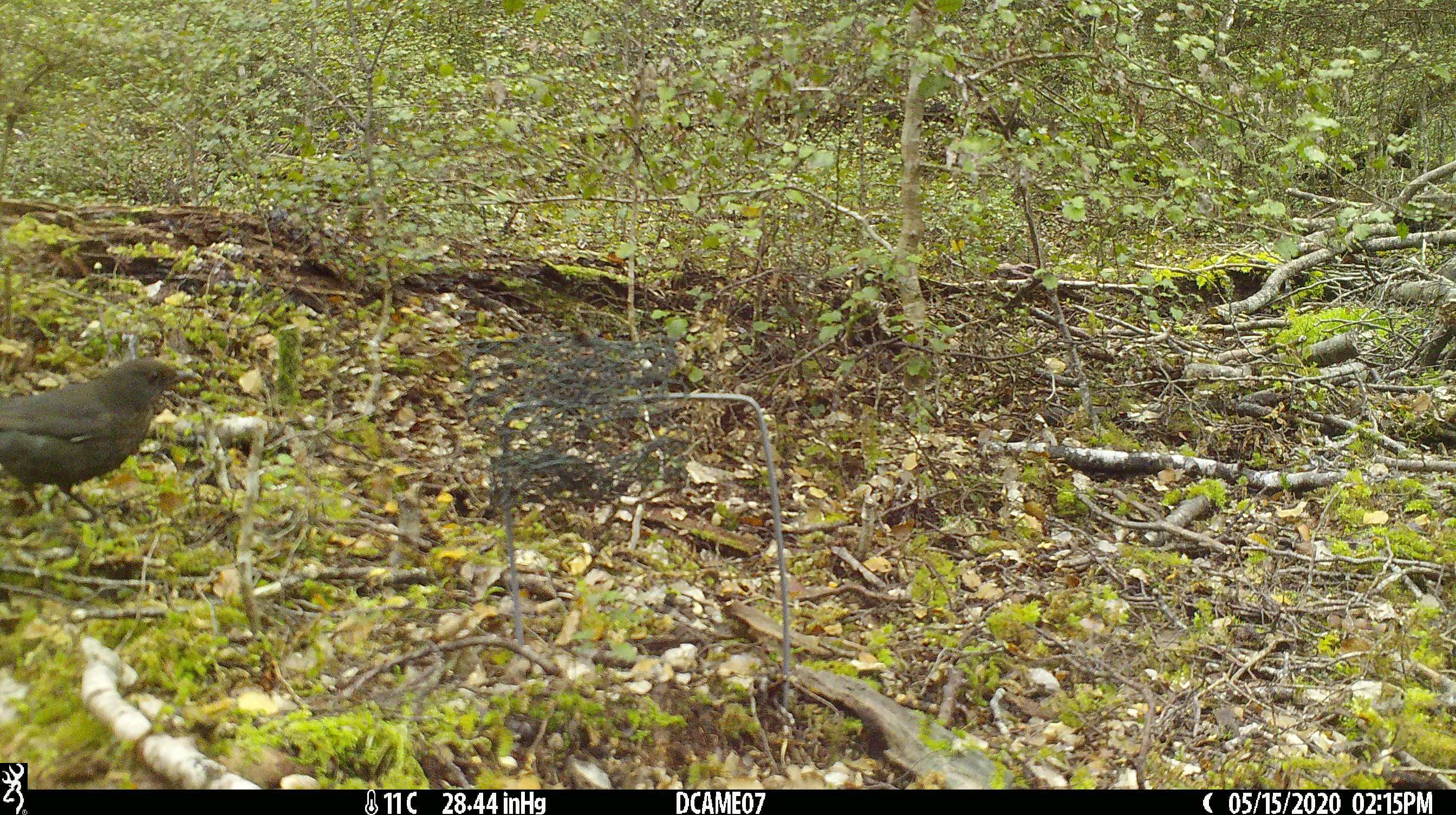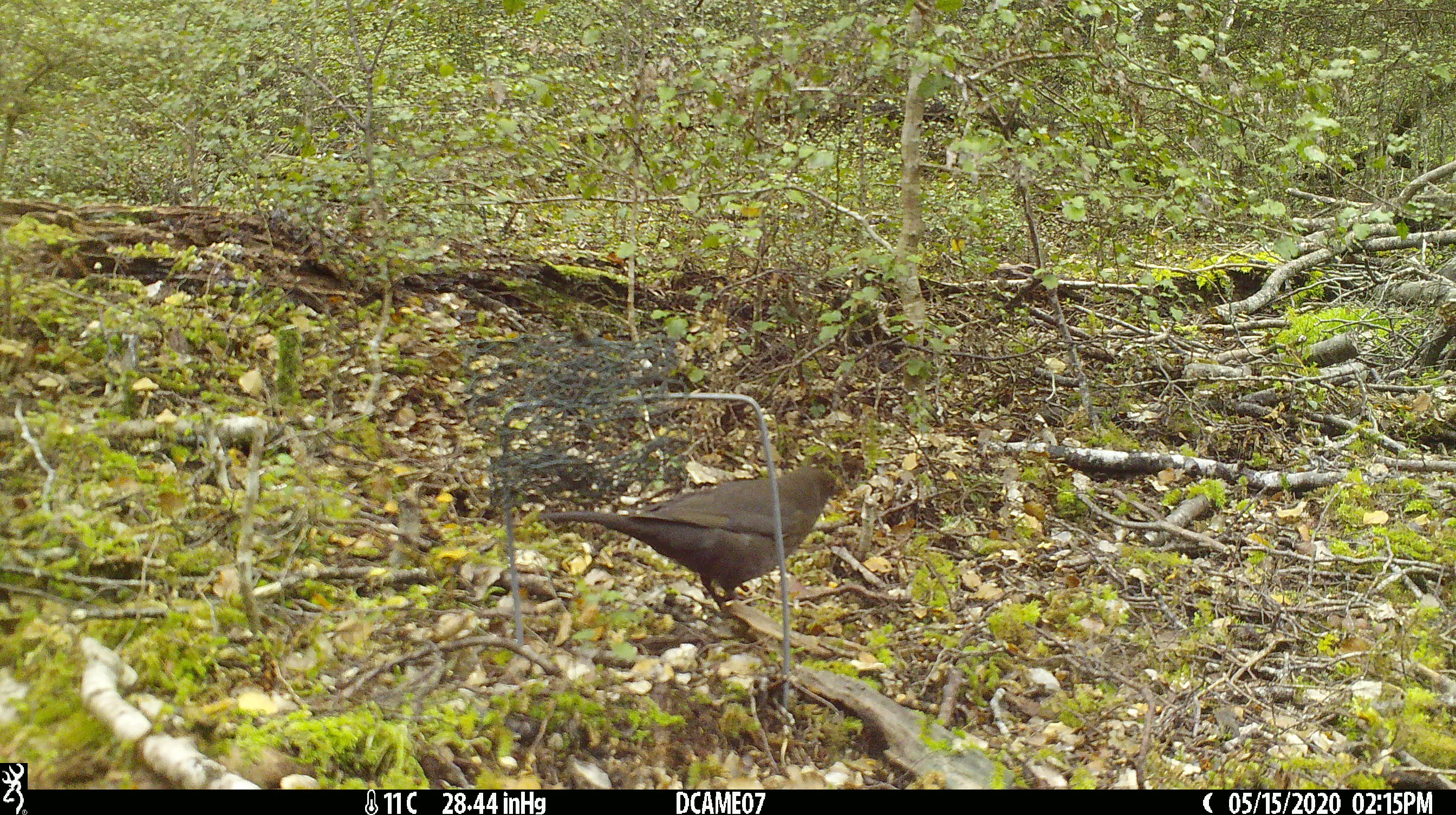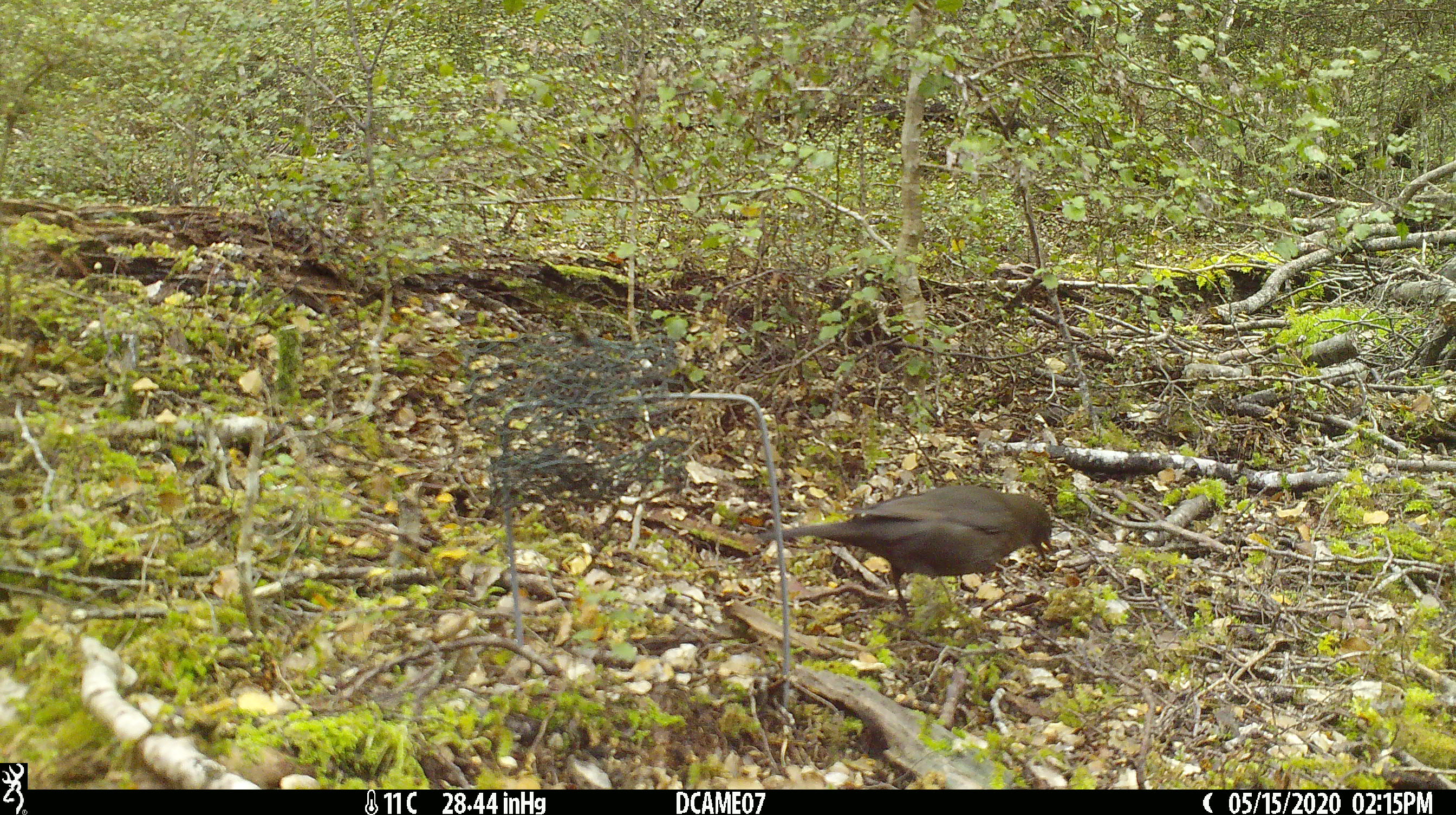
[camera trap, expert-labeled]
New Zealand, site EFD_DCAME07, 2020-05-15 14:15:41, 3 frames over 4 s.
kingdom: Animalia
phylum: Chordata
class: Aves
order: Passeriformes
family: Turdidae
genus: Turdus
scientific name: Turdus merula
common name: eurasian blackbird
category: blackbird